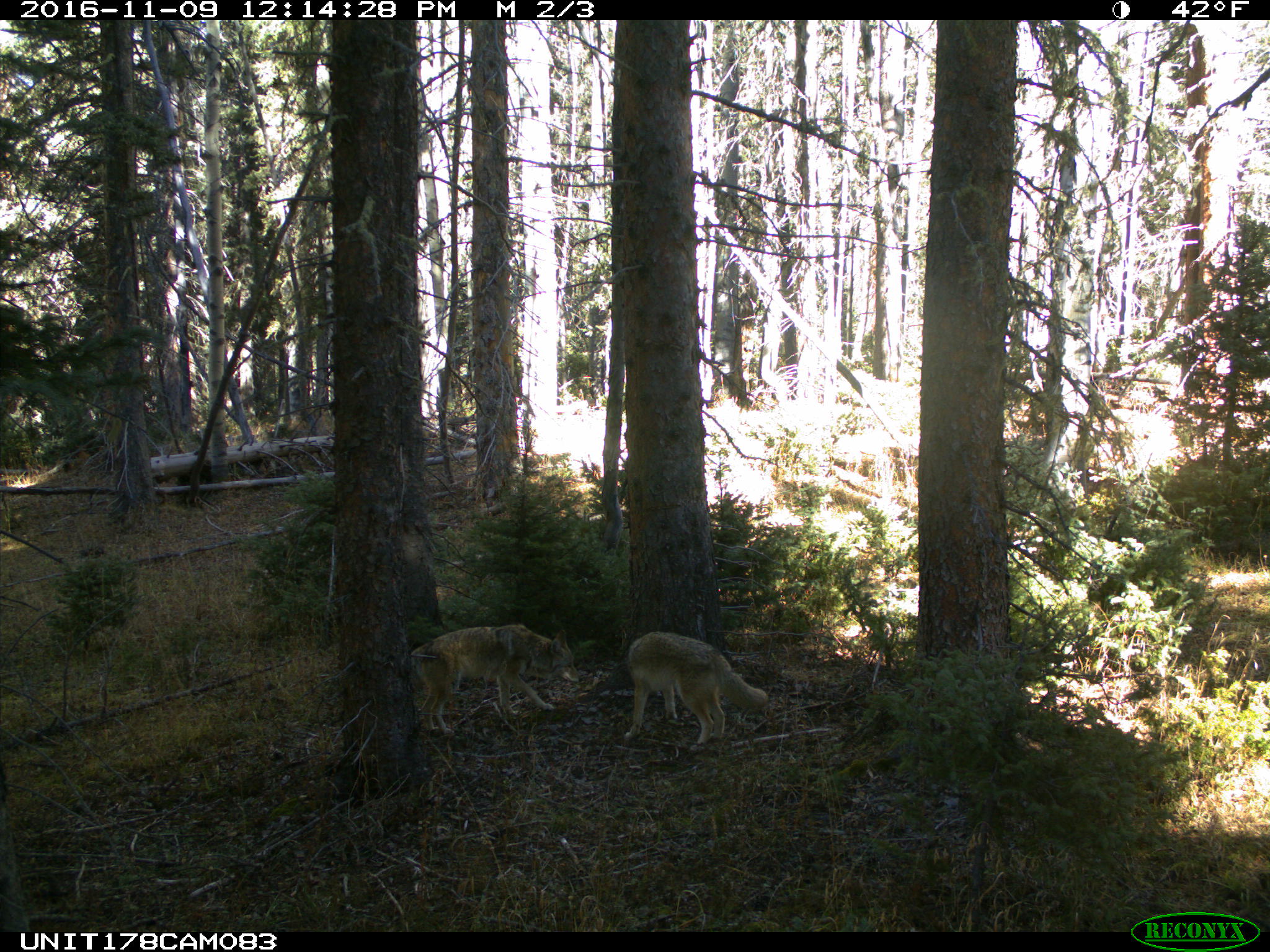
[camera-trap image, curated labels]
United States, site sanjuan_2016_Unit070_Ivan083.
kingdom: Animalia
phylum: Chordata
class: Mammalia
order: Carnivora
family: Canidae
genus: Canis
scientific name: Canis latrans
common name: coyote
Canis latrans (coyote).